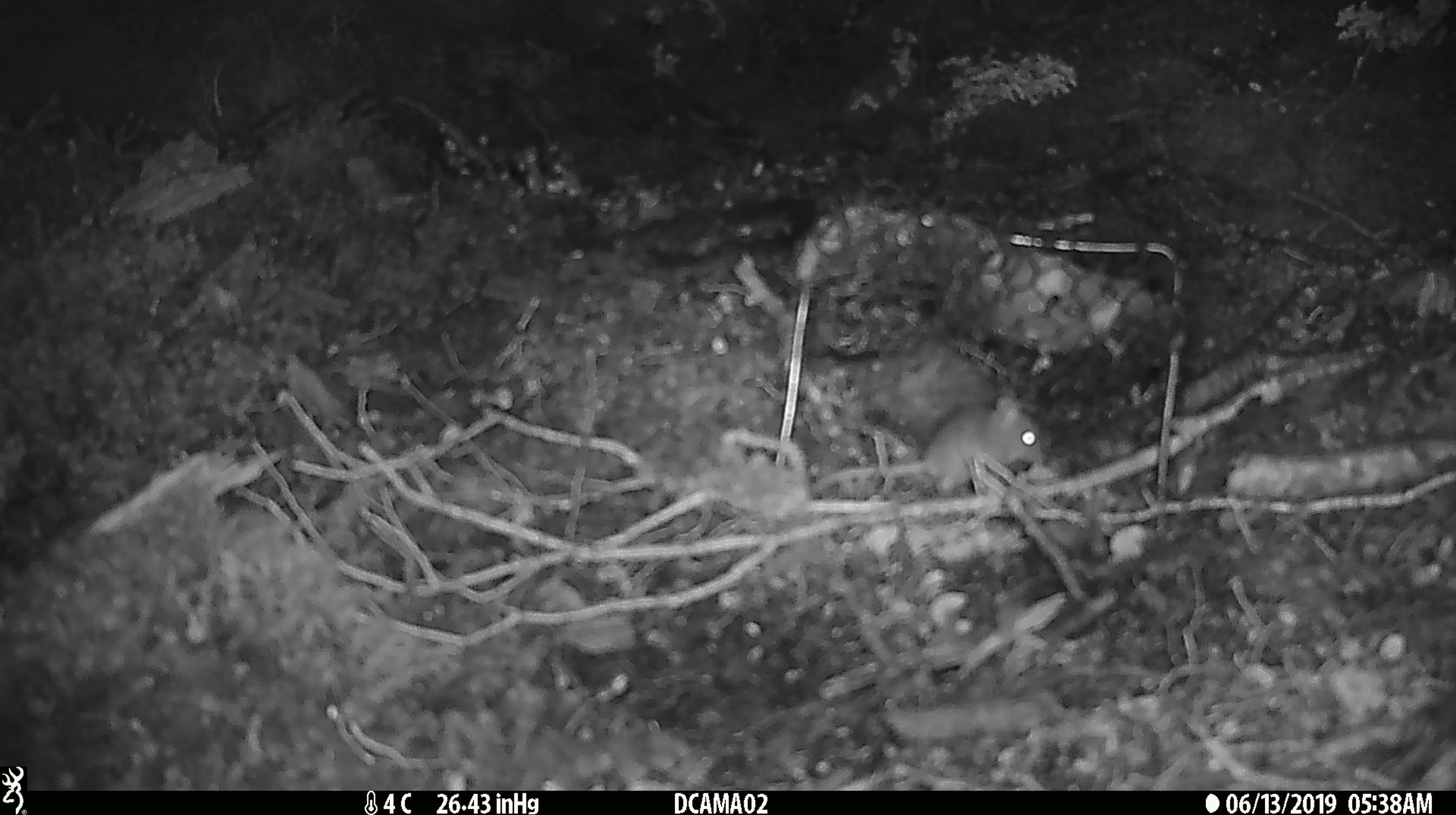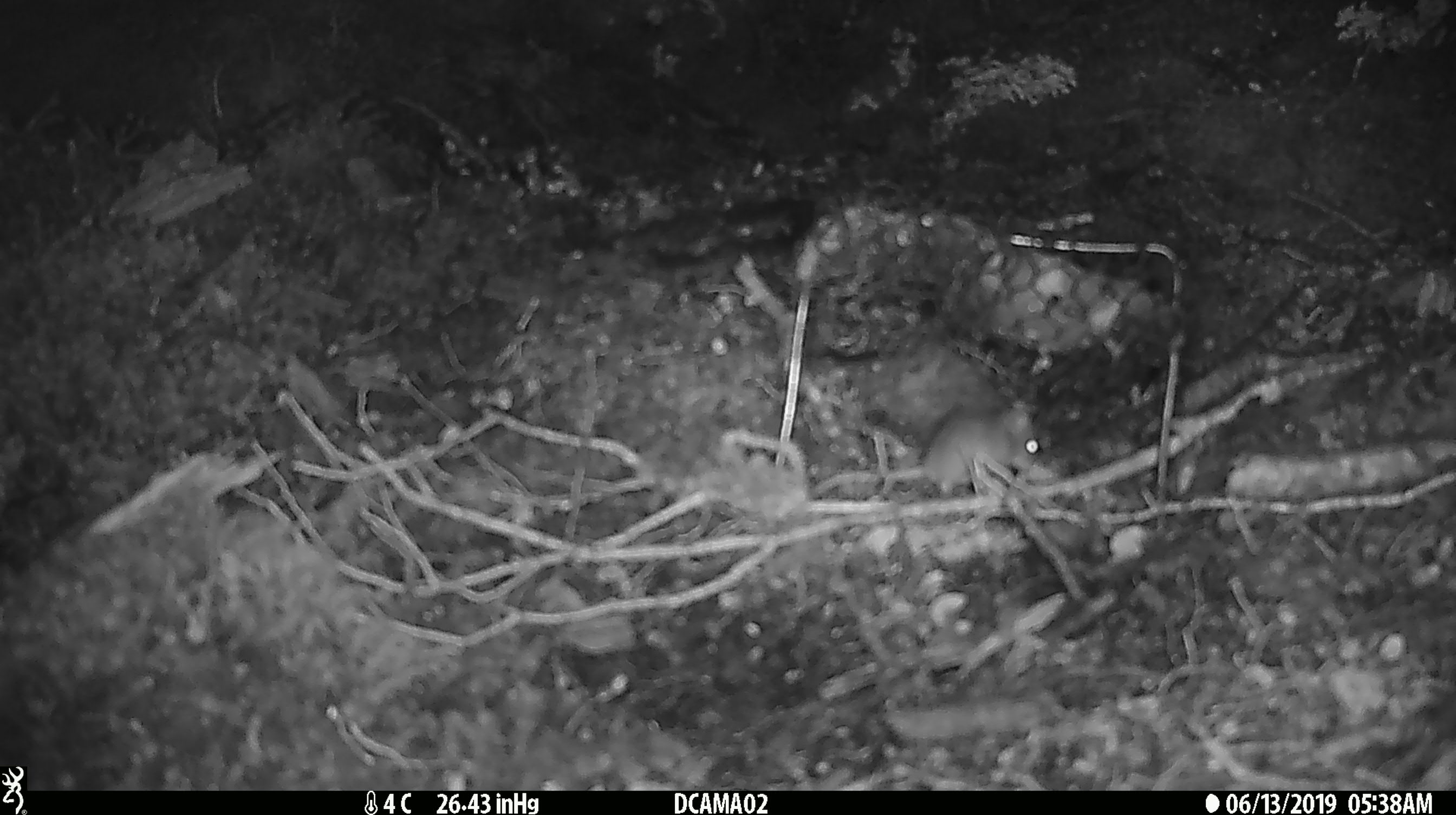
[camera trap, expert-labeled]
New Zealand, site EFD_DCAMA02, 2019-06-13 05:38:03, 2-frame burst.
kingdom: Animalia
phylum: Chordata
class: Mammalia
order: Rodentia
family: Muridae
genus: Mus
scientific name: Mus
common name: mouse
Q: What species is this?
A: Mouse (Mus).